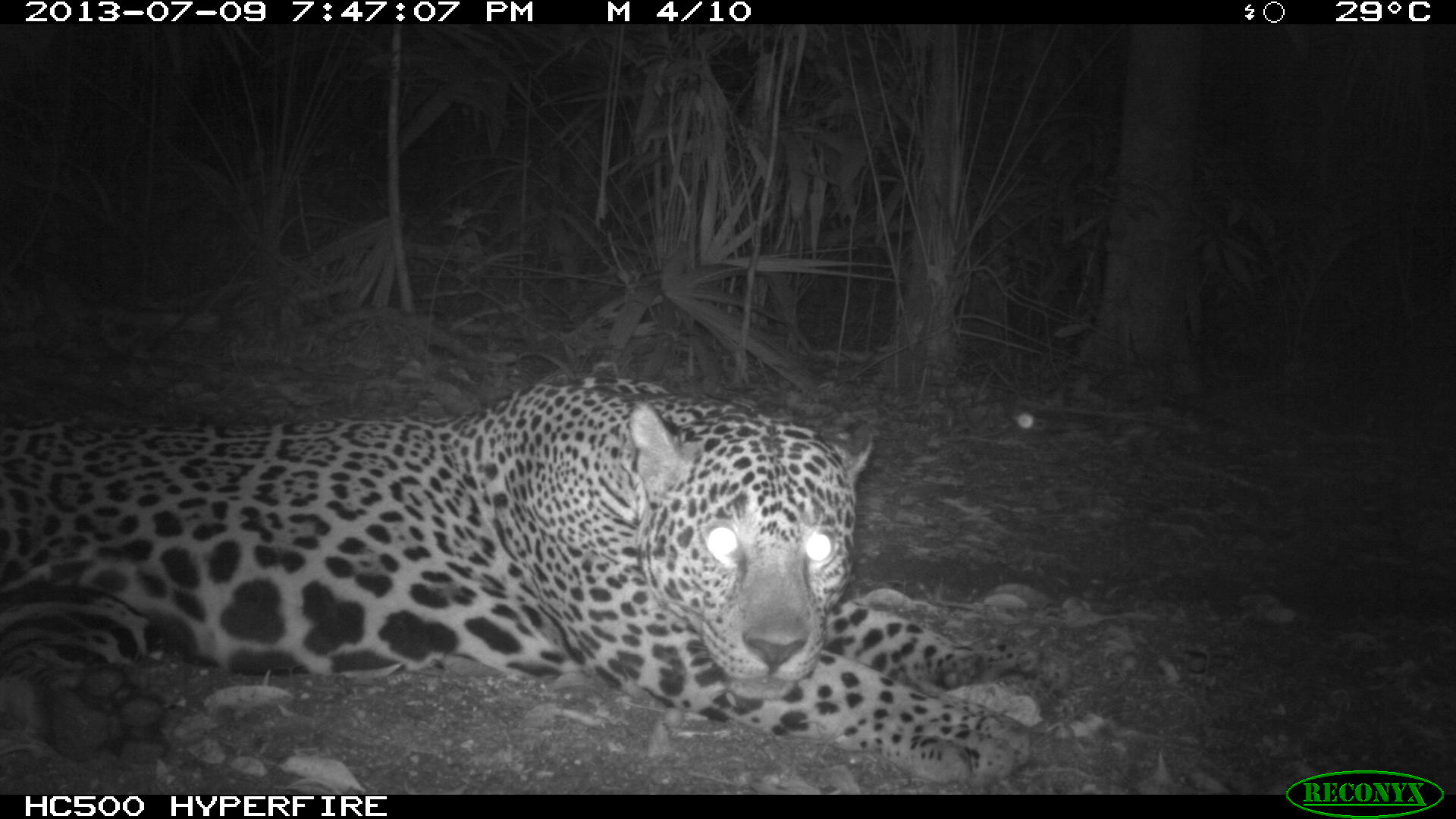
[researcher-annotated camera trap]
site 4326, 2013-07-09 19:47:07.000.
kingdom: Animalia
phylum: Chordata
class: Mammalia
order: Carnivora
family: Felidae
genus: Panthera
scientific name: Panthera onca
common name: jaguar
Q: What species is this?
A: Panthera onca (jaguar).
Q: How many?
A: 1.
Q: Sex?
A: Male.